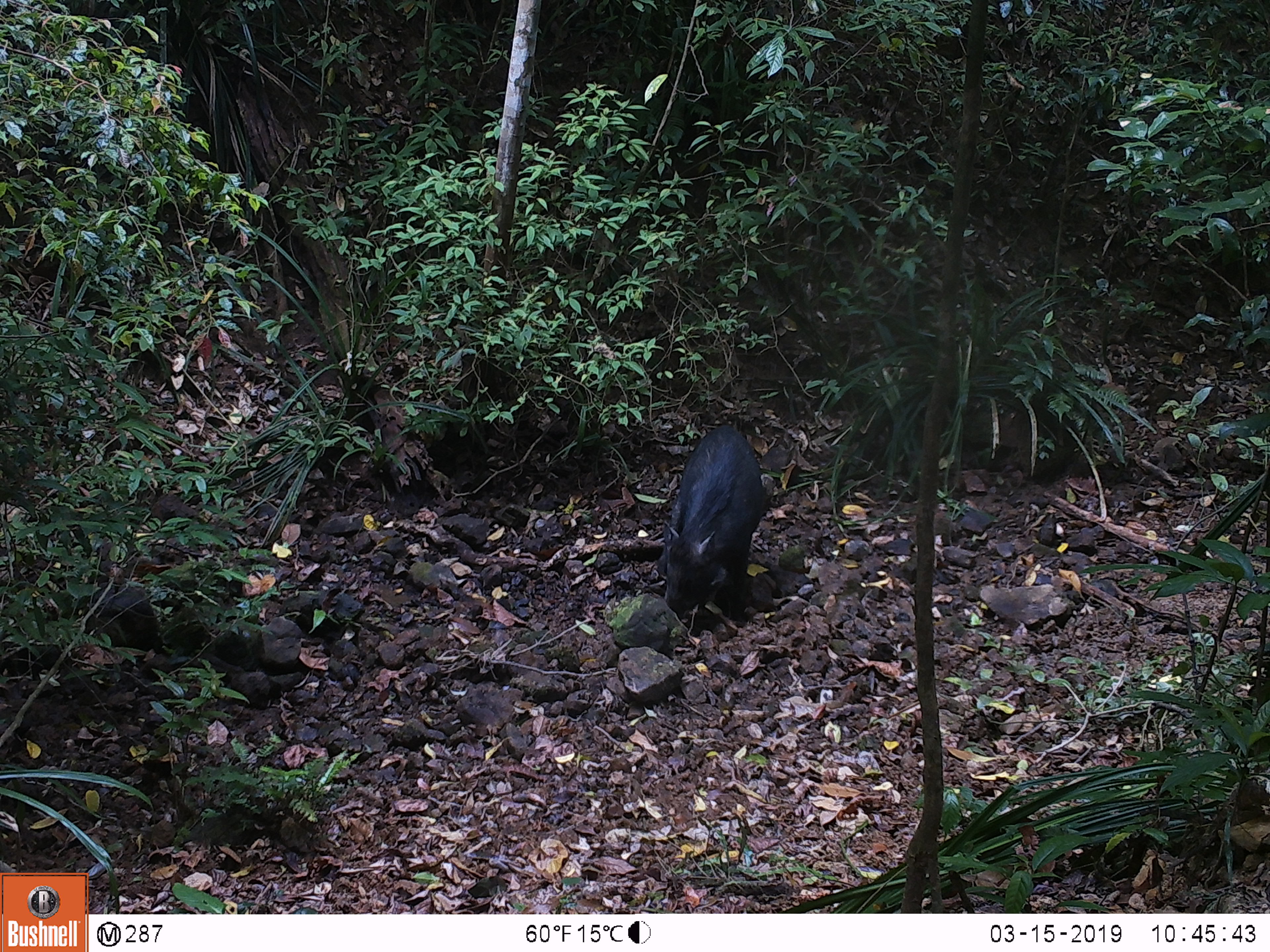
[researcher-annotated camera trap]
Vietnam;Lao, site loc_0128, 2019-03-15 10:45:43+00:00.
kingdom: Animalia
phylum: Chordata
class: Mammalia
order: Artiodactyla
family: Suidae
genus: Sus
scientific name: Sus scrofa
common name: eurasian wild pig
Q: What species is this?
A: Eurasian wild pig (Sus scrofa).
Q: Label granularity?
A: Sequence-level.